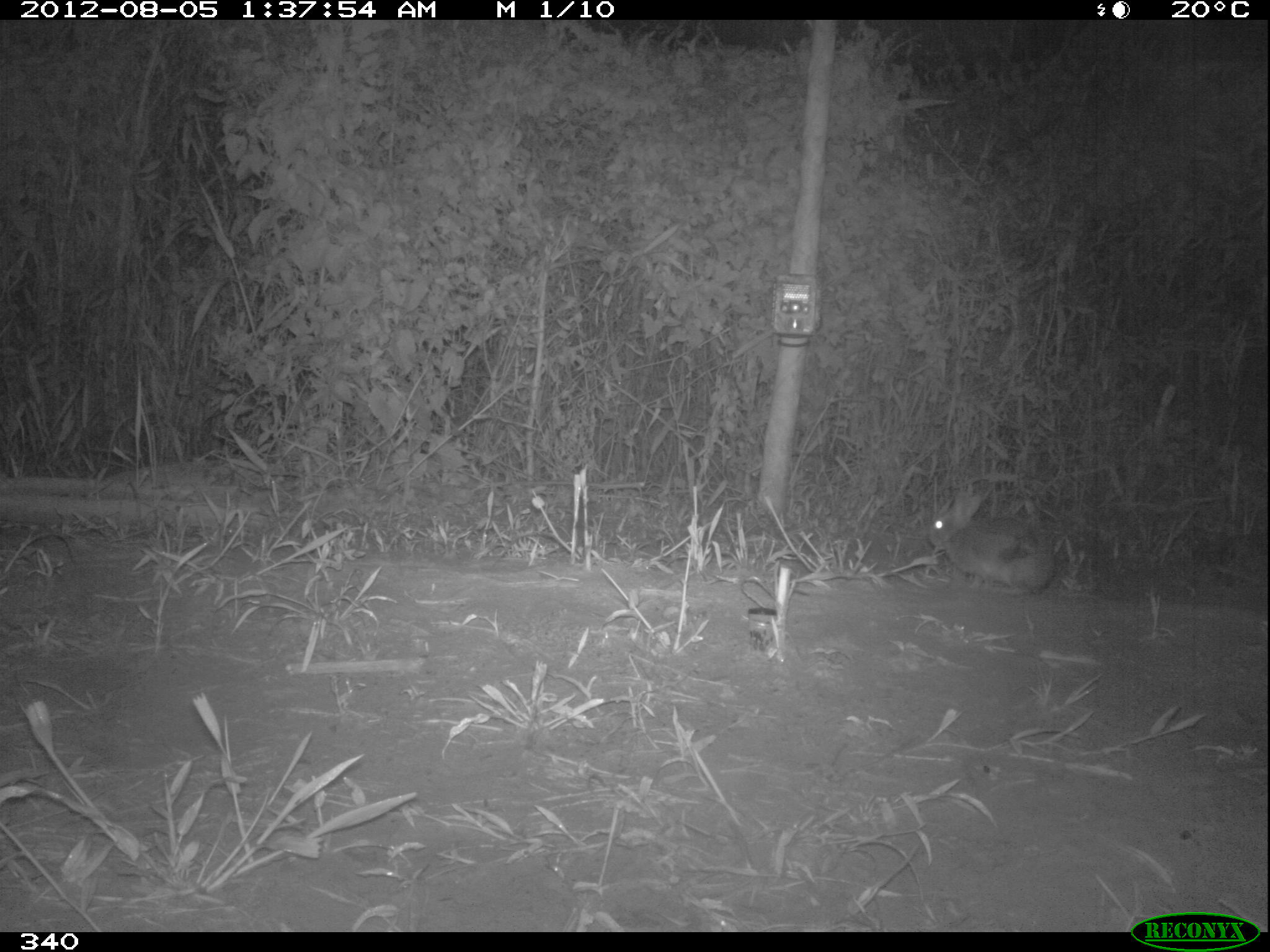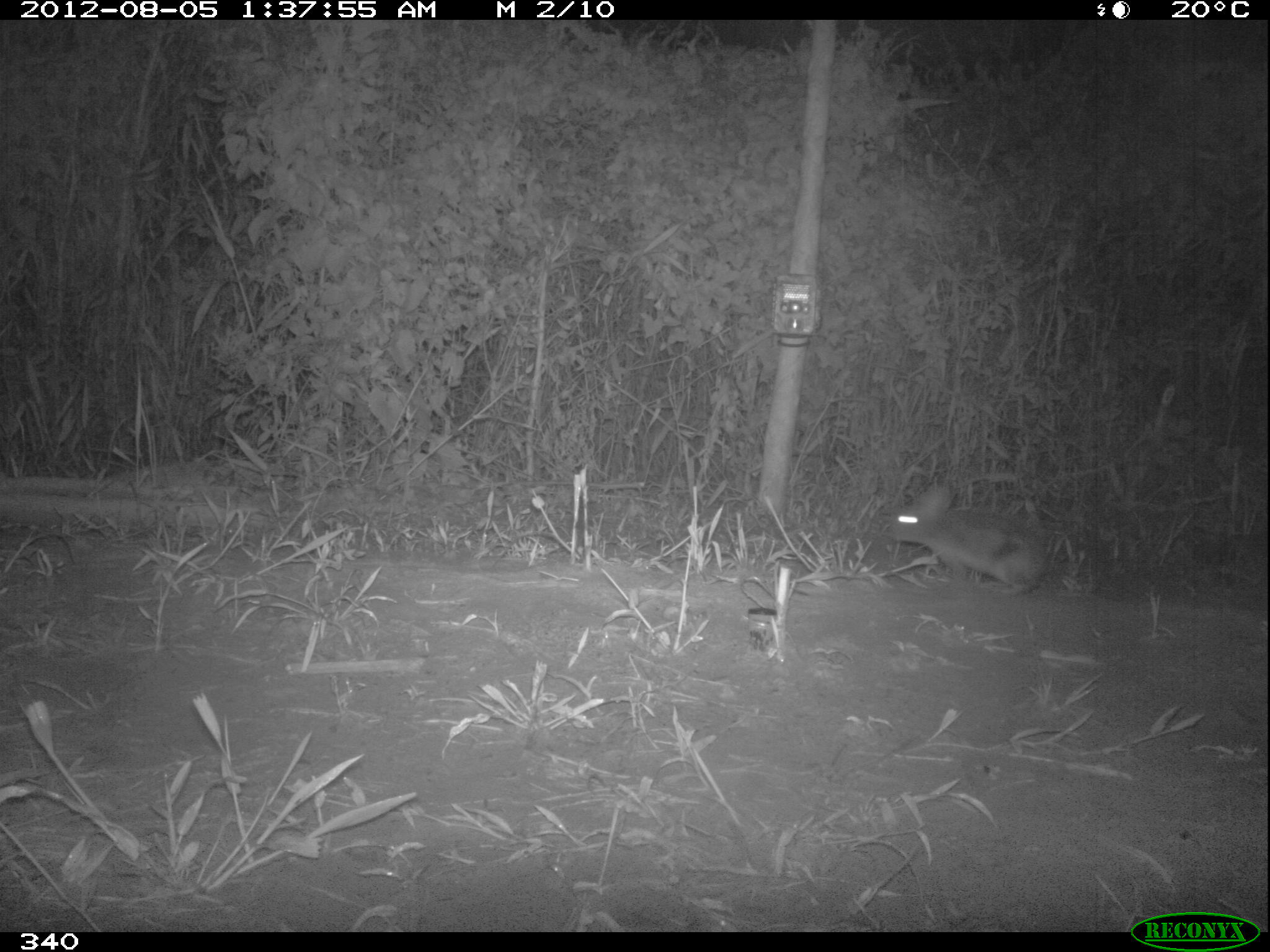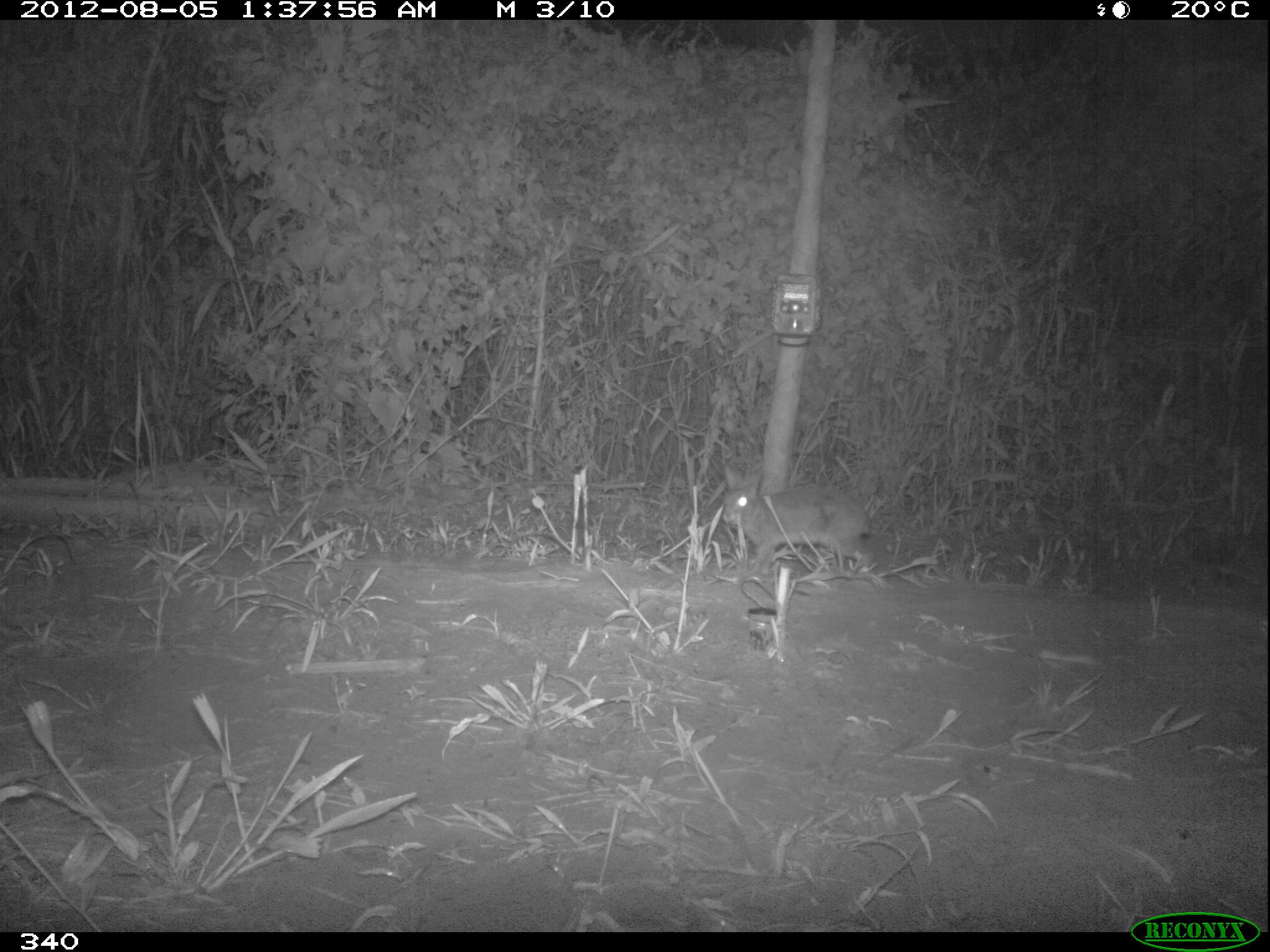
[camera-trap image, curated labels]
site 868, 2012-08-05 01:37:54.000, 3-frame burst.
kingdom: Animalia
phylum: Chordata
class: Mammalia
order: Lagomorpha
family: Leporidae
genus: Sylvilagus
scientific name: Sylvilagus brasiliensis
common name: tapeti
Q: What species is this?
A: Sylvilagus brasiliensis (tapeti).